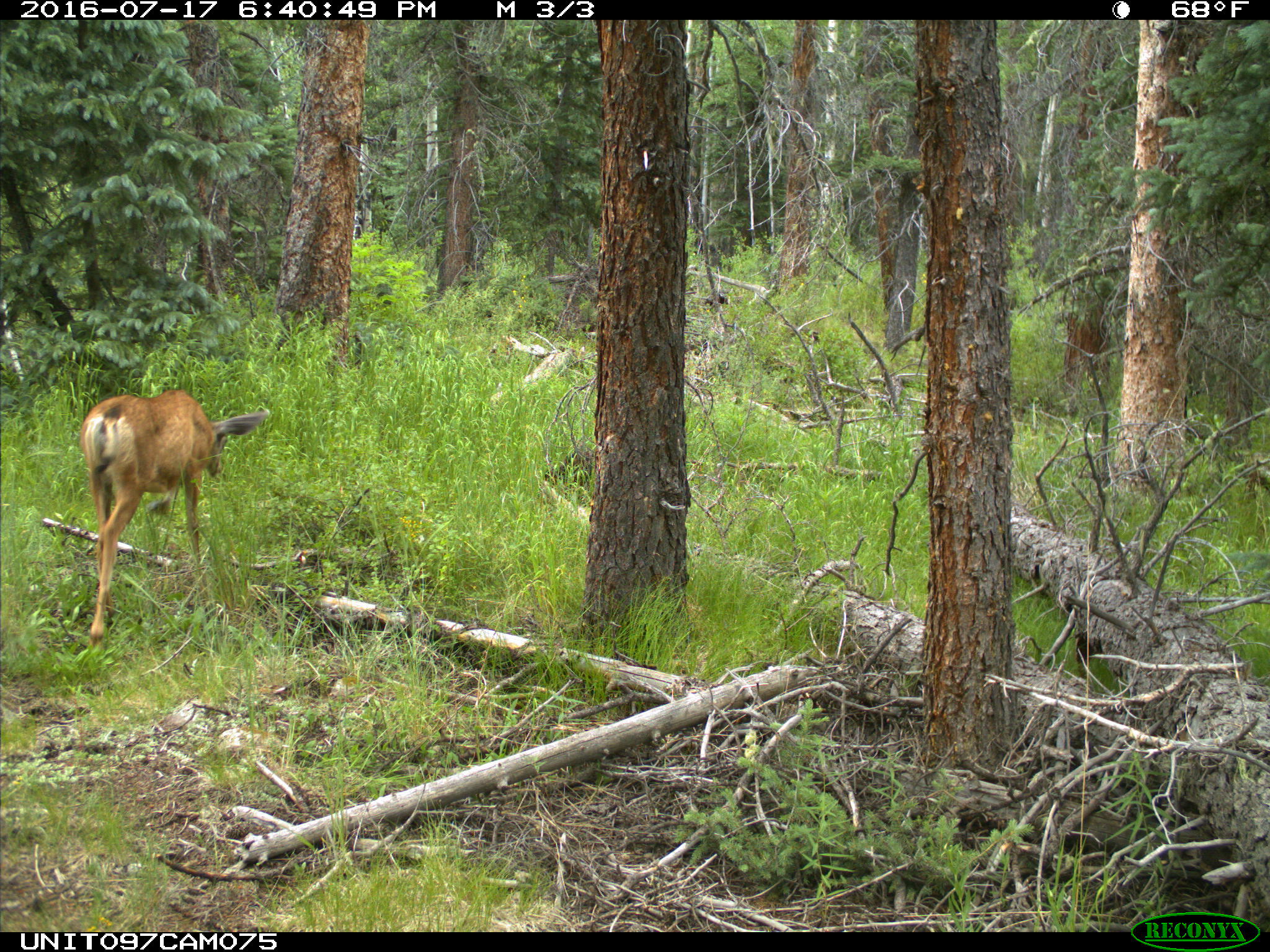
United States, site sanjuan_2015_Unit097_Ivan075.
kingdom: Animalia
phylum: Chordata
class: Mammalia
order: Artiodactyla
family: Cervidae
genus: Odocoileus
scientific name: Odocoileus hemionus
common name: mule deer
Odocoileus hemionus (mule deer).